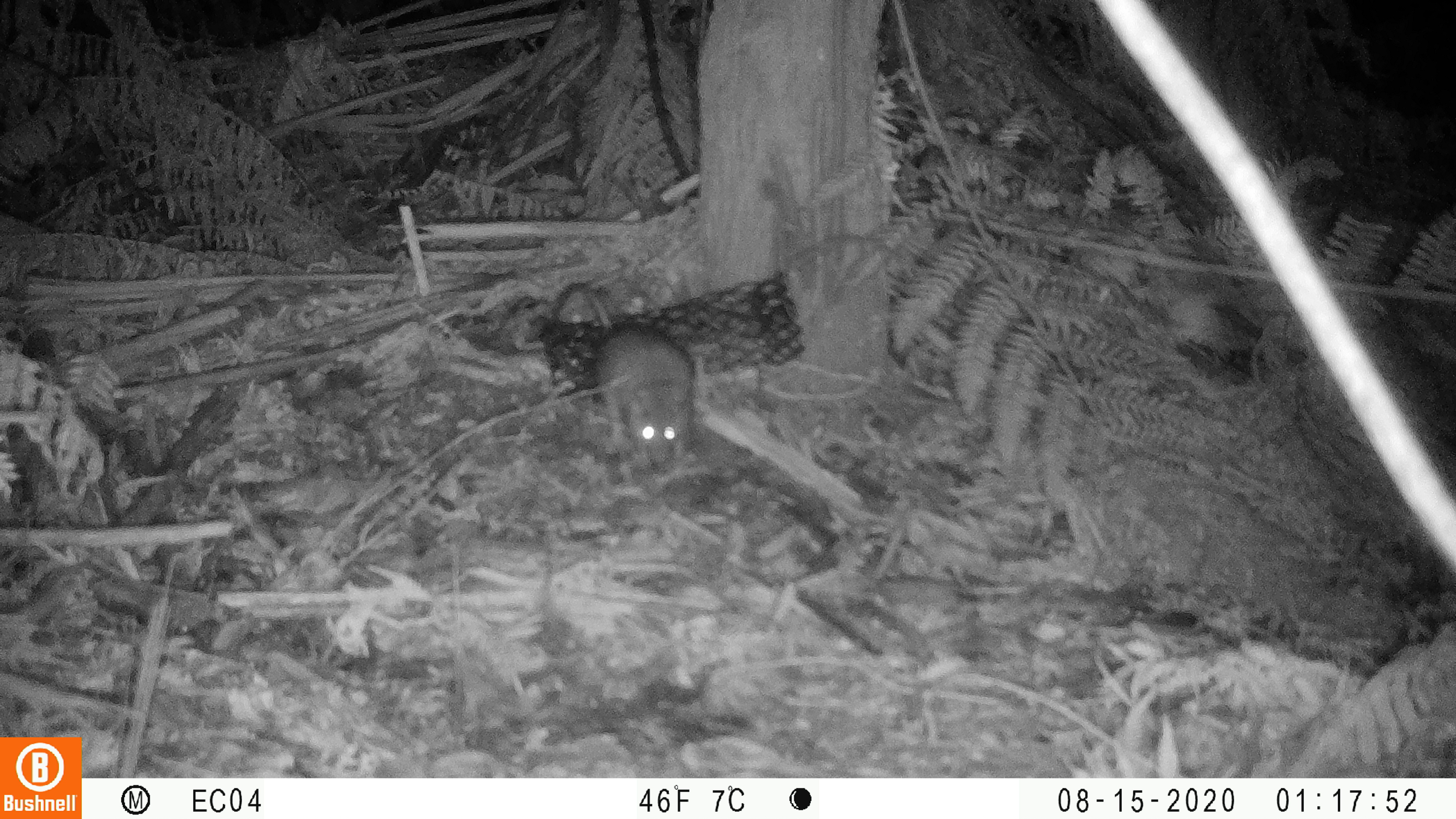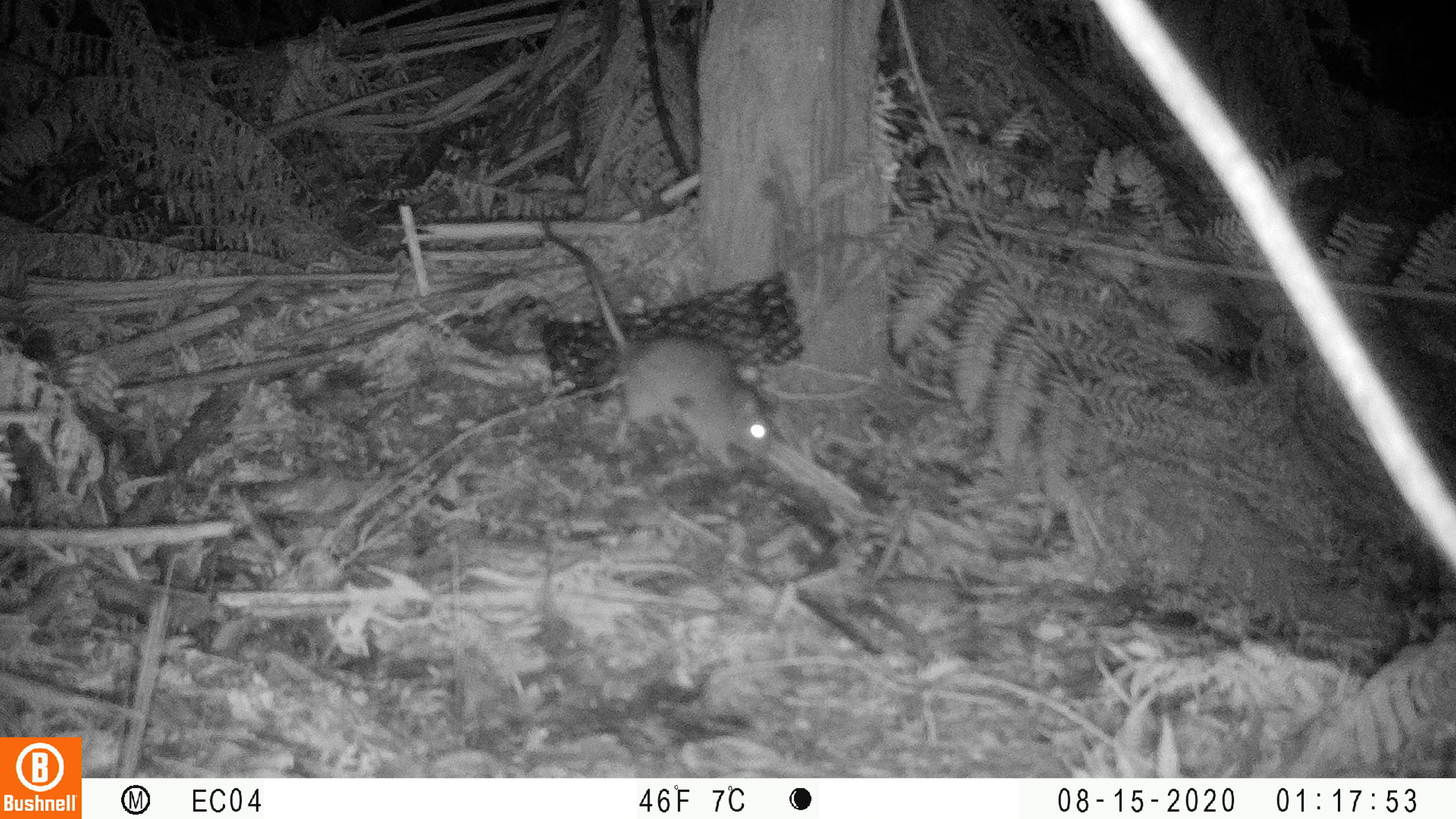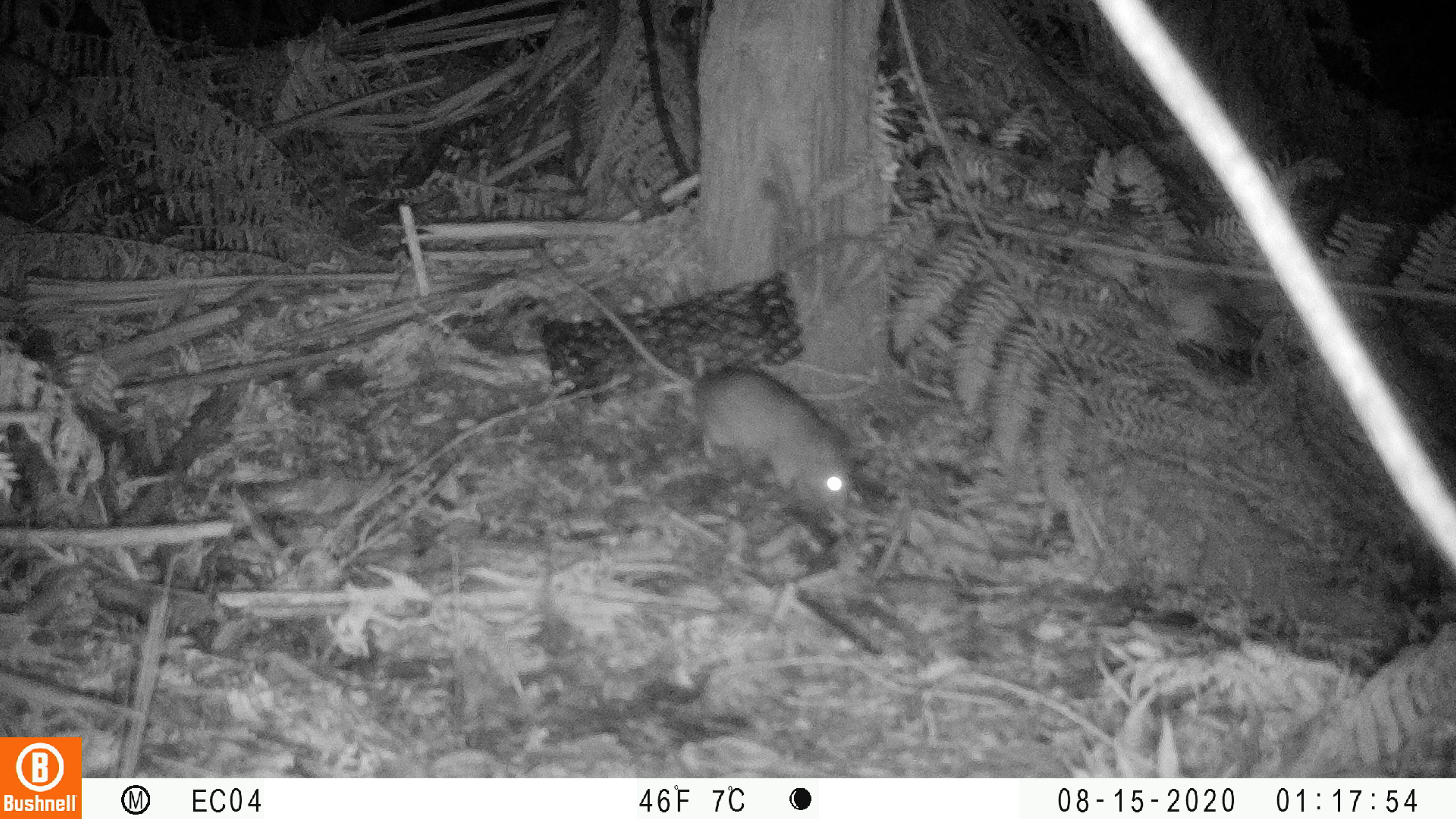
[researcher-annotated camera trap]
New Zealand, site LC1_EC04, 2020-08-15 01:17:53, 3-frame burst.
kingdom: Animalia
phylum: Chordata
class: Mammalia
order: Rodentia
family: Muridae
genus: Rattus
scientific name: Rattus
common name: rat